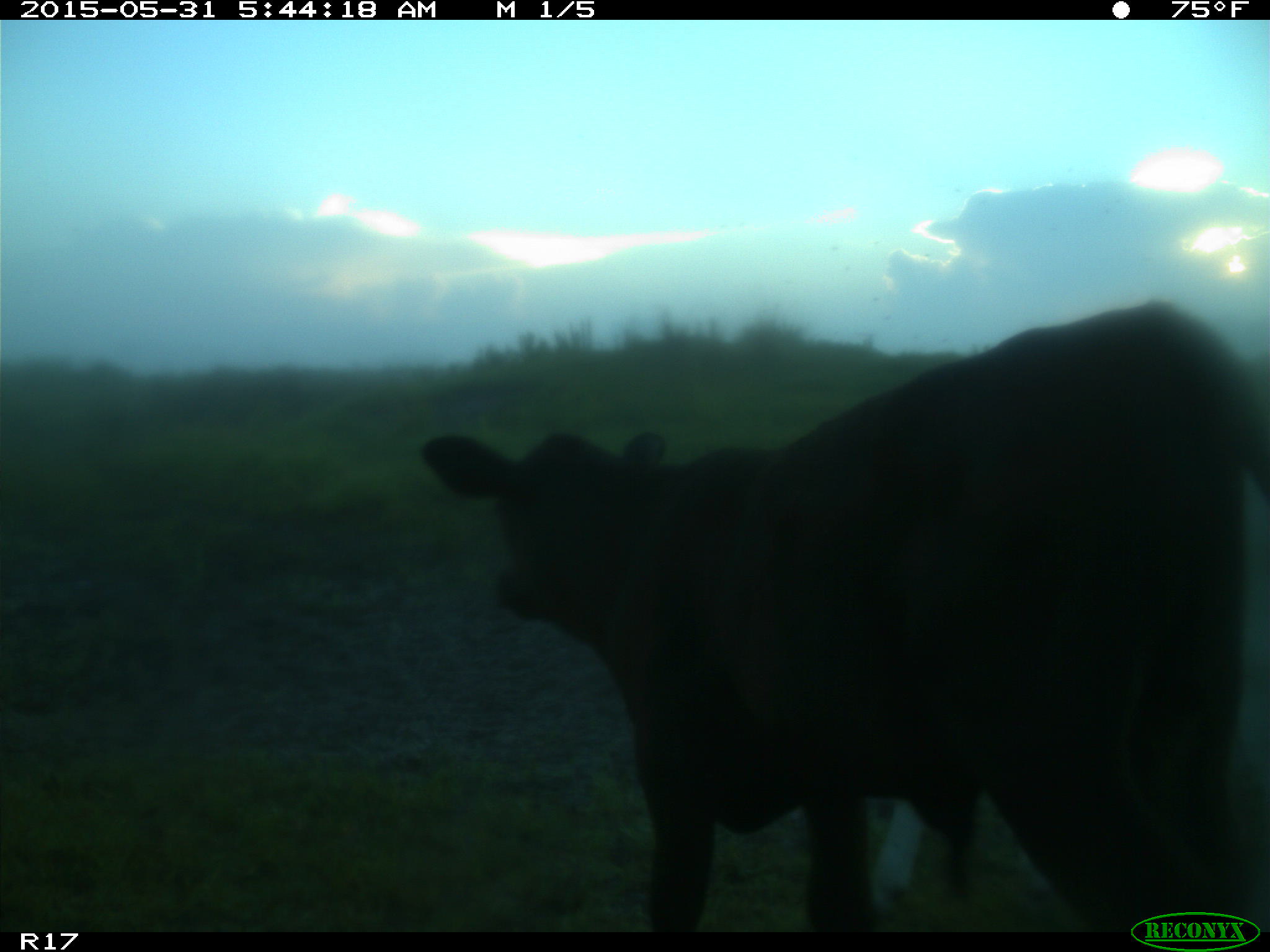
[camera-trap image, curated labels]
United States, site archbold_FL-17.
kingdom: Animalia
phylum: Chordata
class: Mammalia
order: Artiodactyla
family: Bovidae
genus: Bos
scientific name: Bos taurus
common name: domestic cow